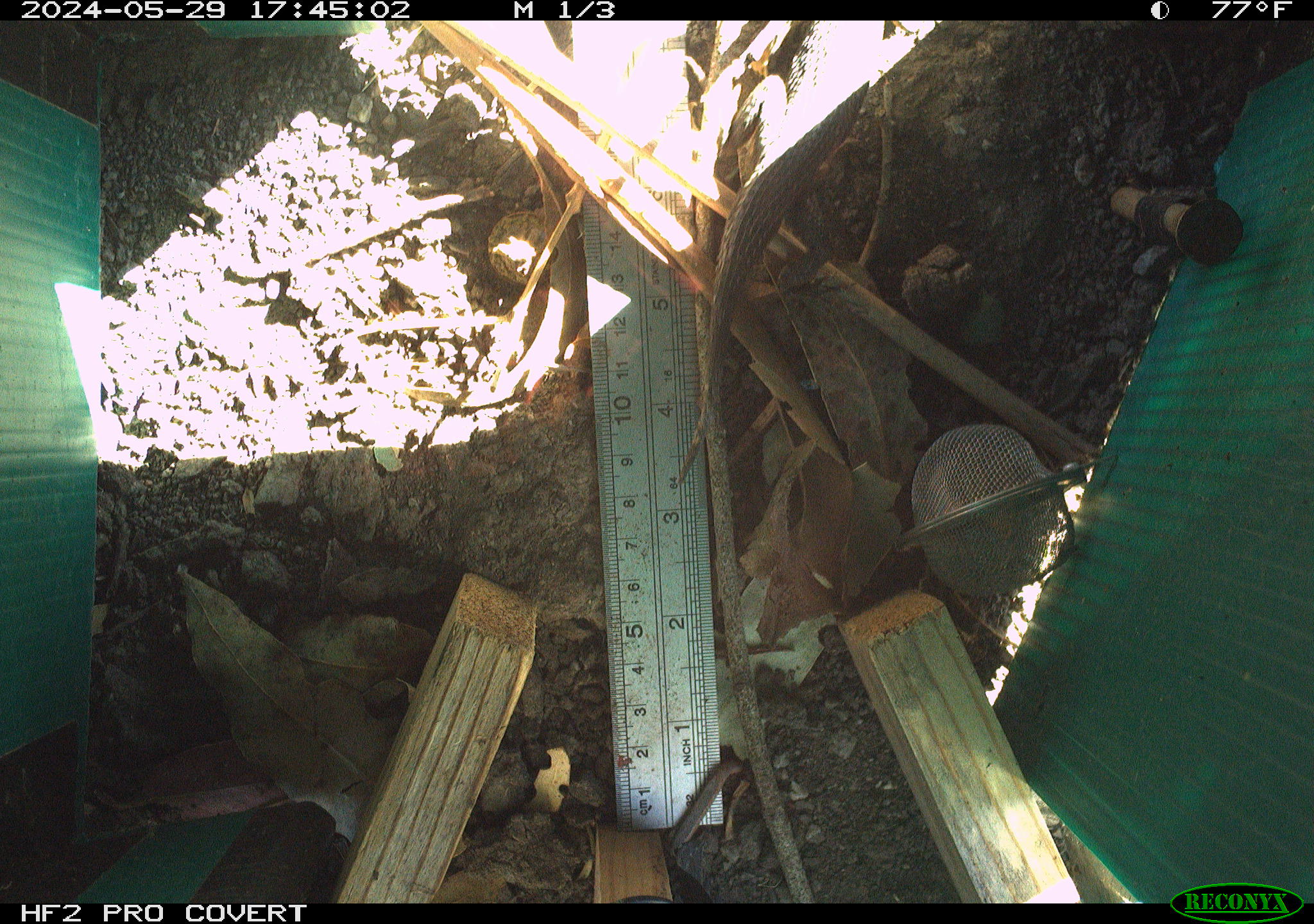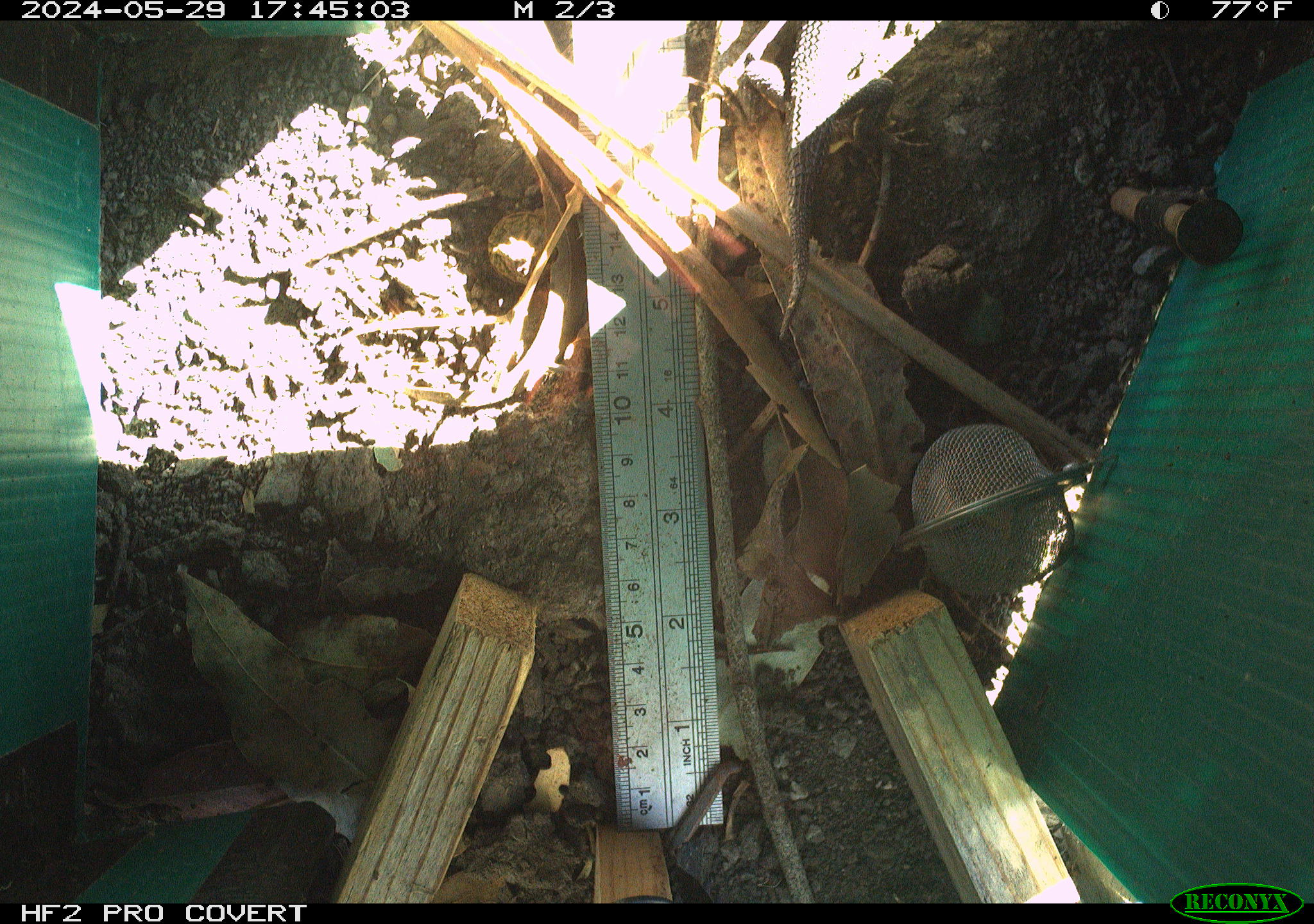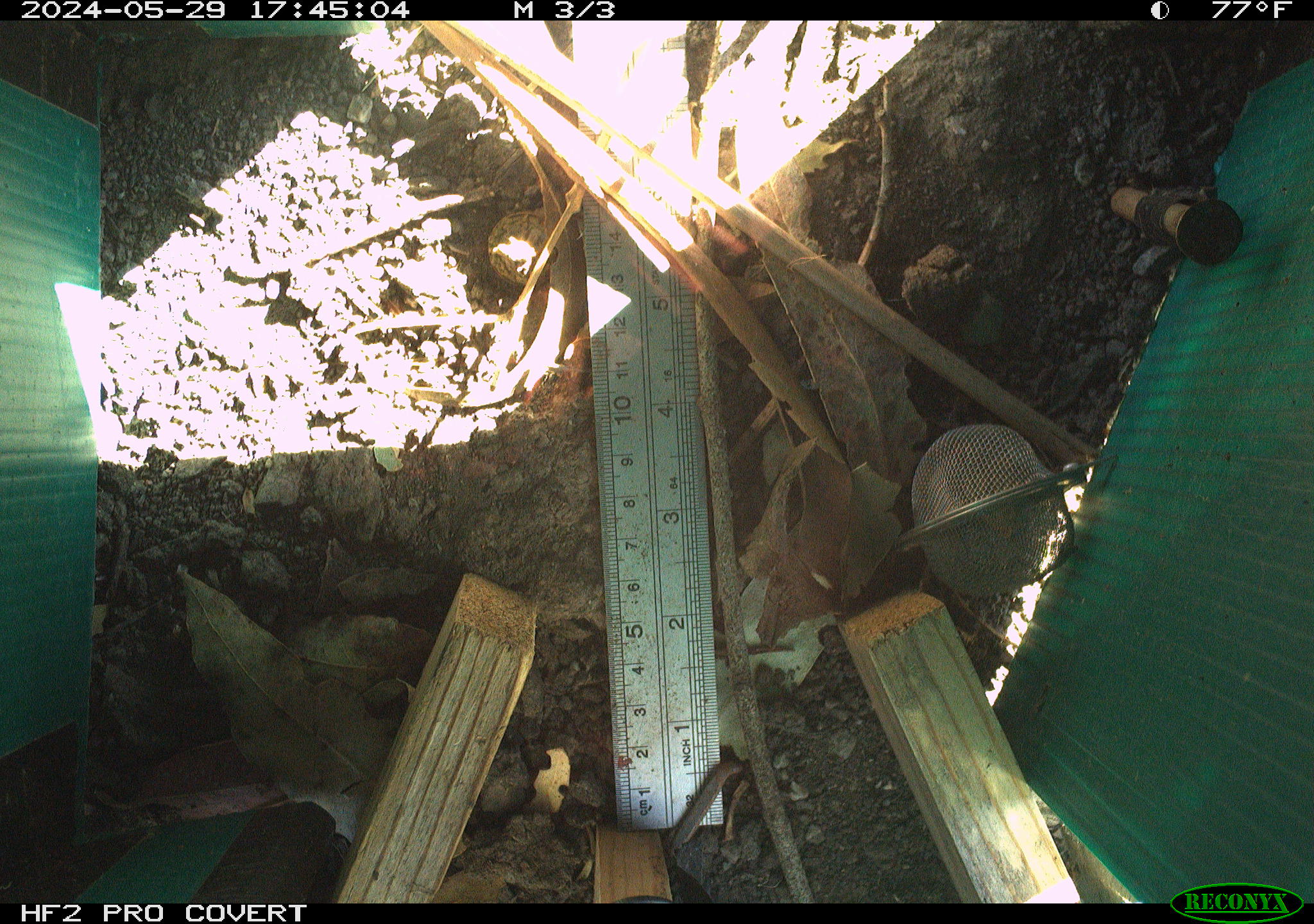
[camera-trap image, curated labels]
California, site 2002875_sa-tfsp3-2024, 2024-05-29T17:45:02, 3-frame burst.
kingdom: Animalia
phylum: Chordata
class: Reptilia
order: Squamata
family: Phrynosomatidae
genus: Sceloporus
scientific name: Sceloporus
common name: spiny lizards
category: sceloporus species